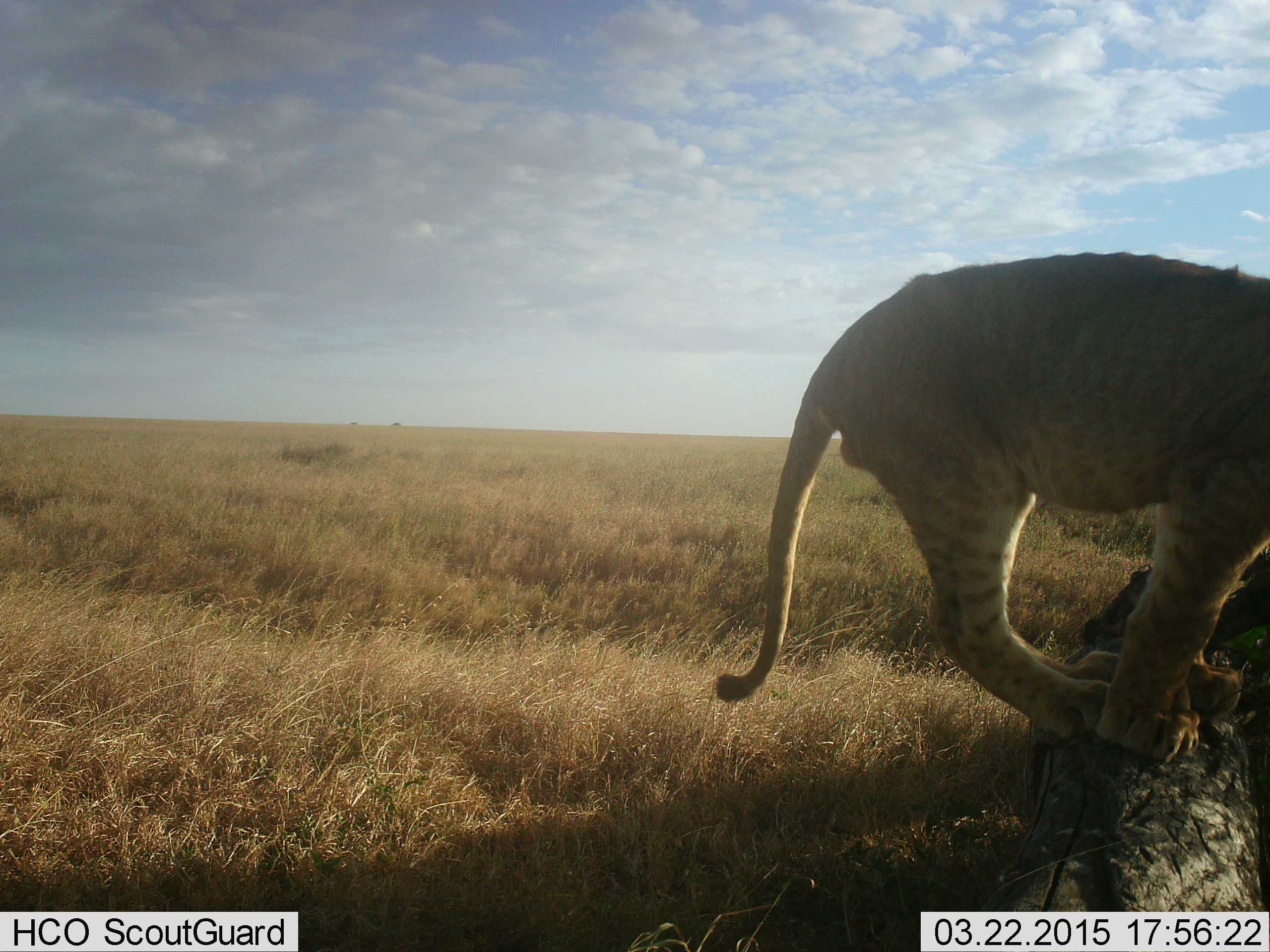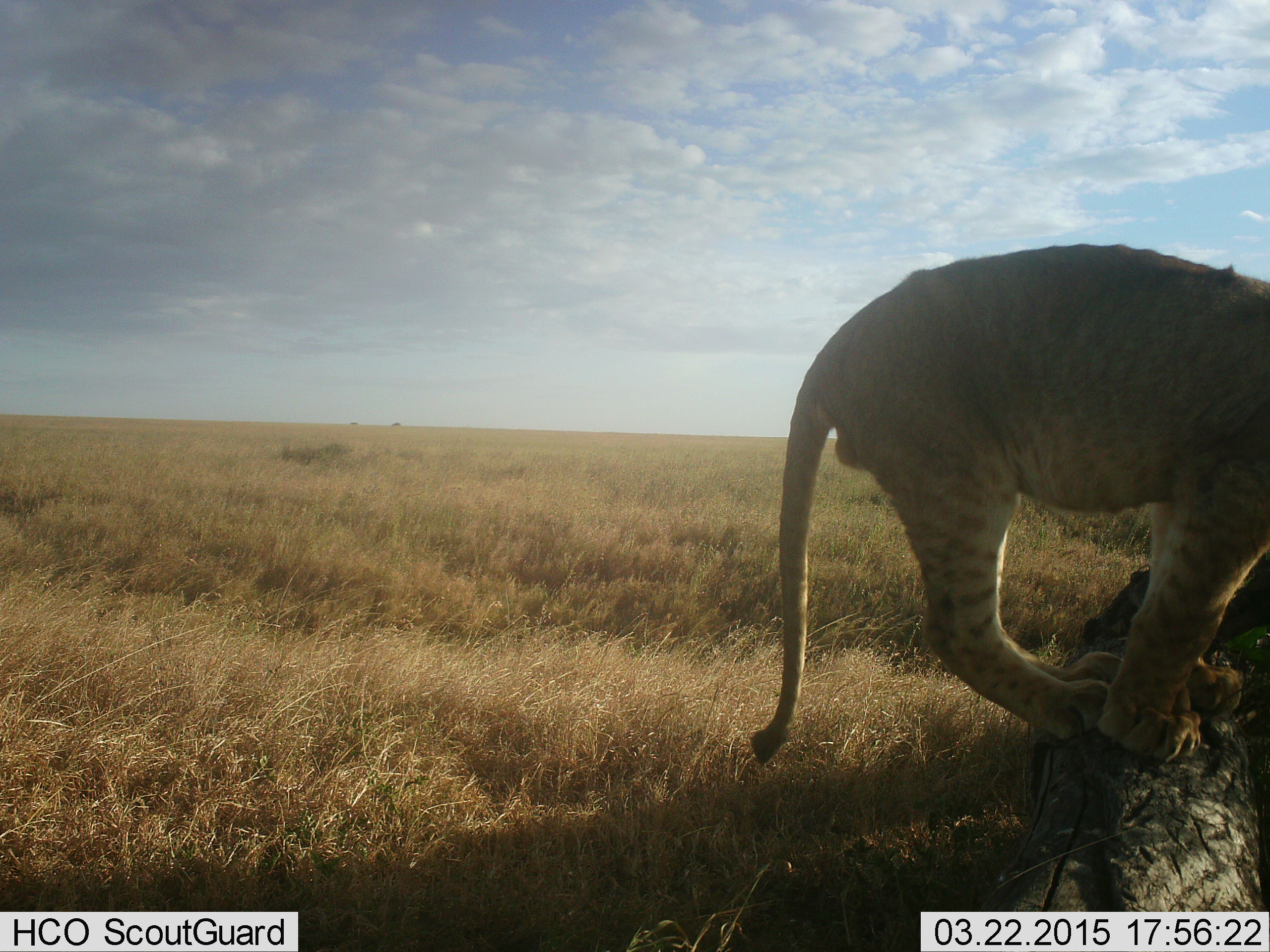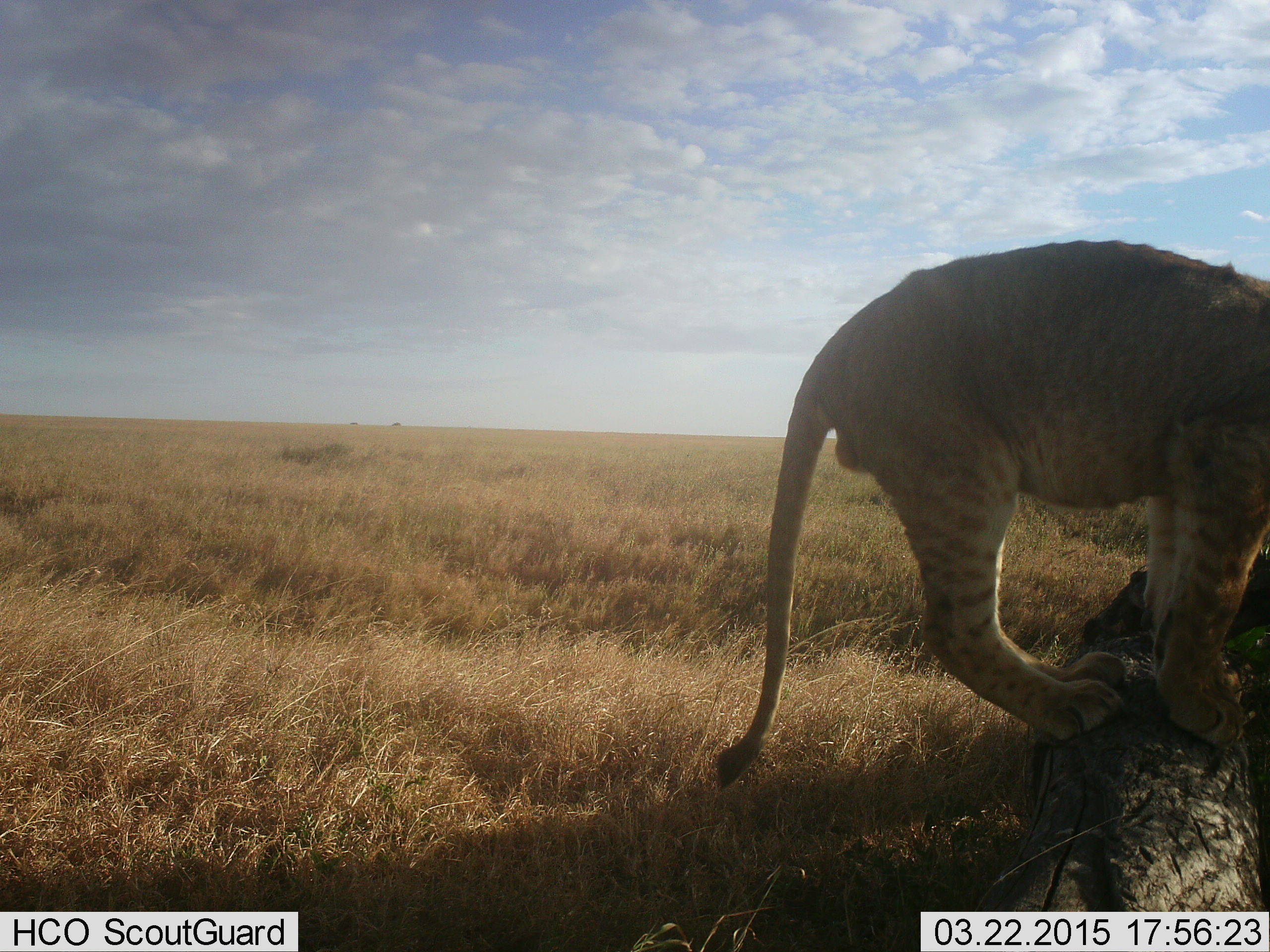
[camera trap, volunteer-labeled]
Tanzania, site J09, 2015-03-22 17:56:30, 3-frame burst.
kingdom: Animalia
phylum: Chordata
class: Mammalia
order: Carnivora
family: Felidae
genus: Panthera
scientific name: Panthera leo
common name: lion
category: lionfemale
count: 1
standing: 80%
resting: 0%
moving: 20%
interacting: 0%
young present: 30%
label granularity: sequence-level